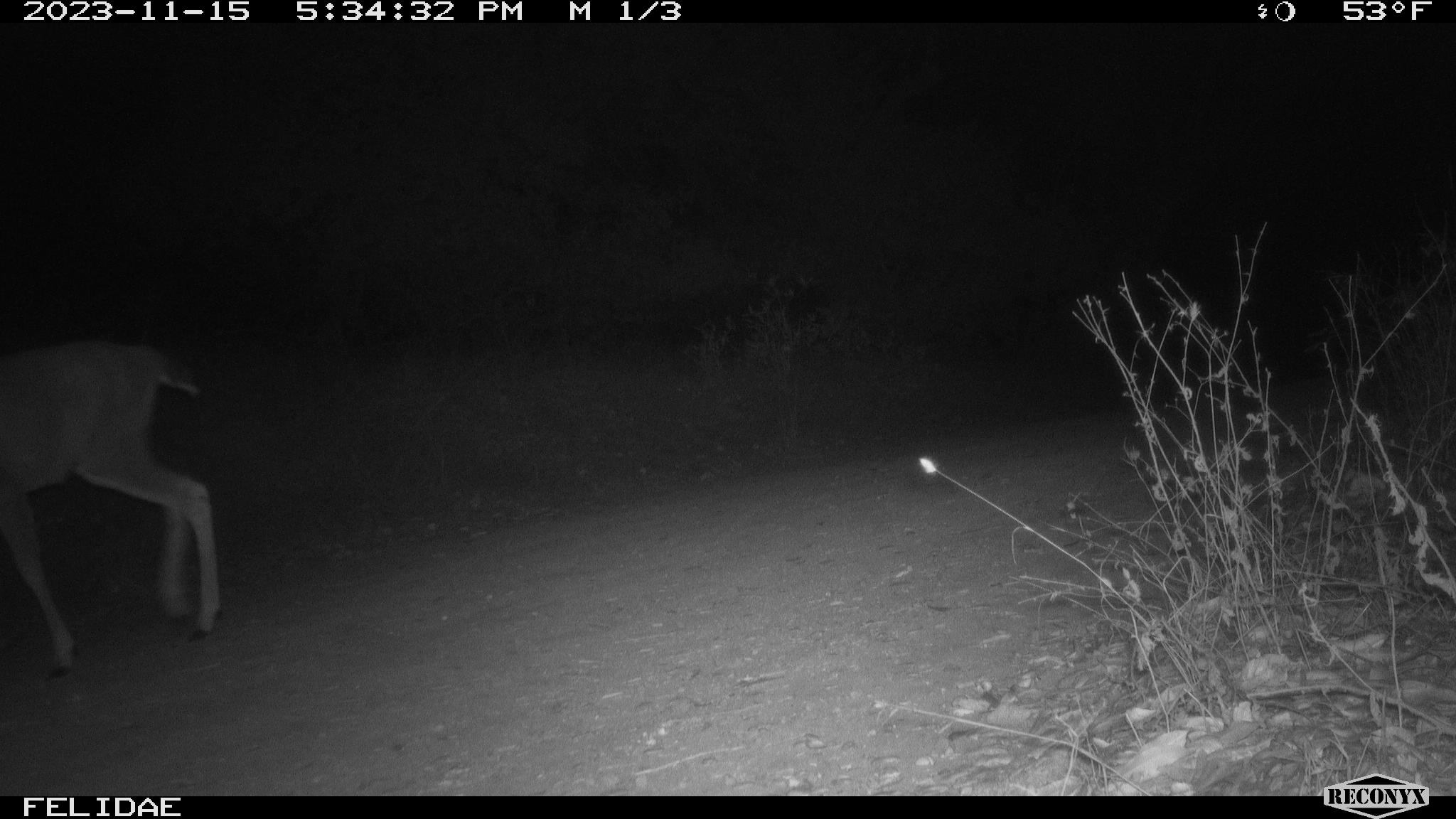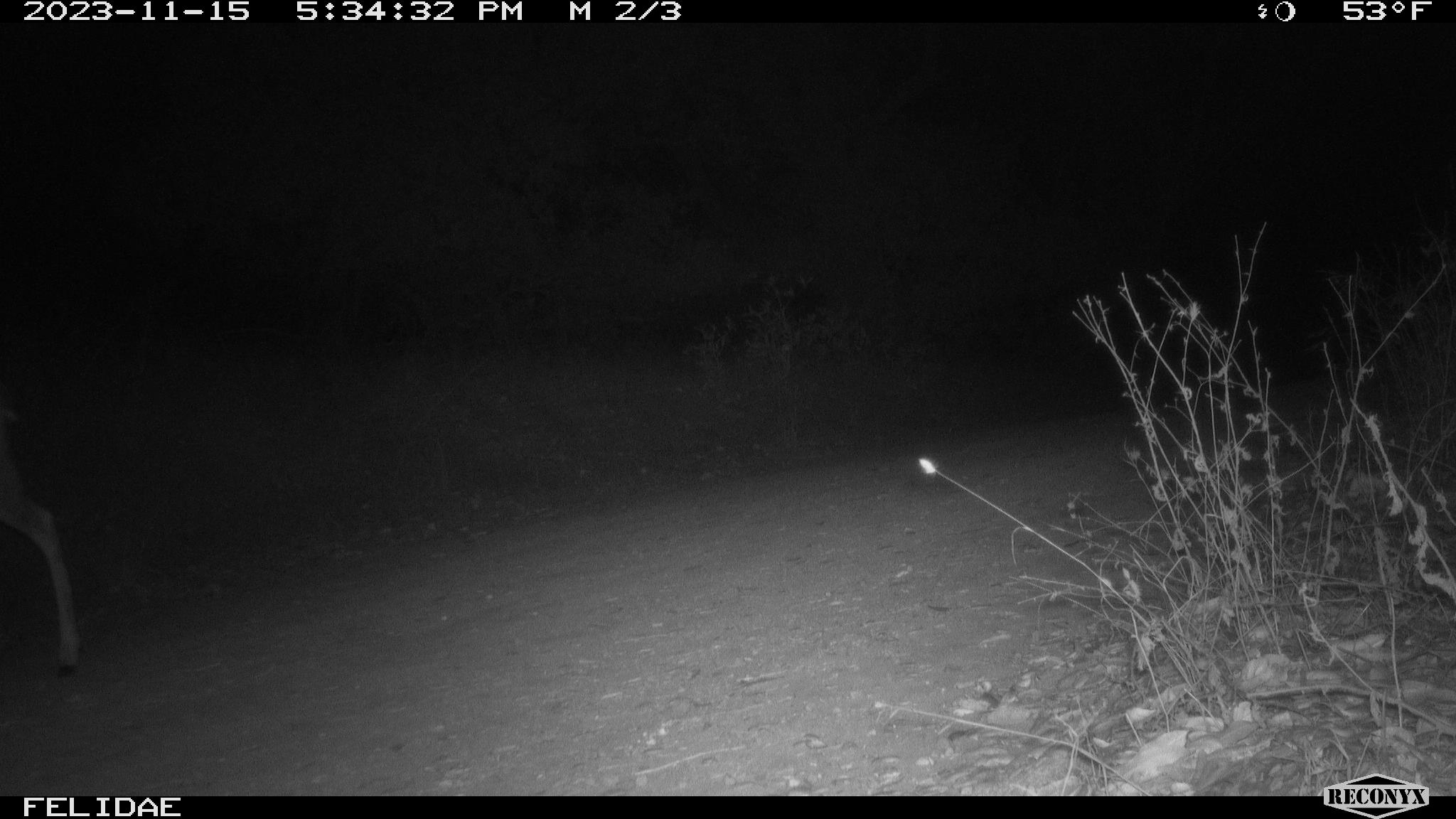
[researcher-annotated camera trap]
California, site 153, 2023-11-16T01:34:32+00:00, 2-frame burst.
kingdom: Animalia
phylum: Chordata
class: Mammalia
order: Artiodactyla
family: Cervidae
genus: Odocoileus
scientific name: Odocoileus hemionus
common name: mule deer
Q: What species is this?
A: Mule deer (Odocoileus hemionus).